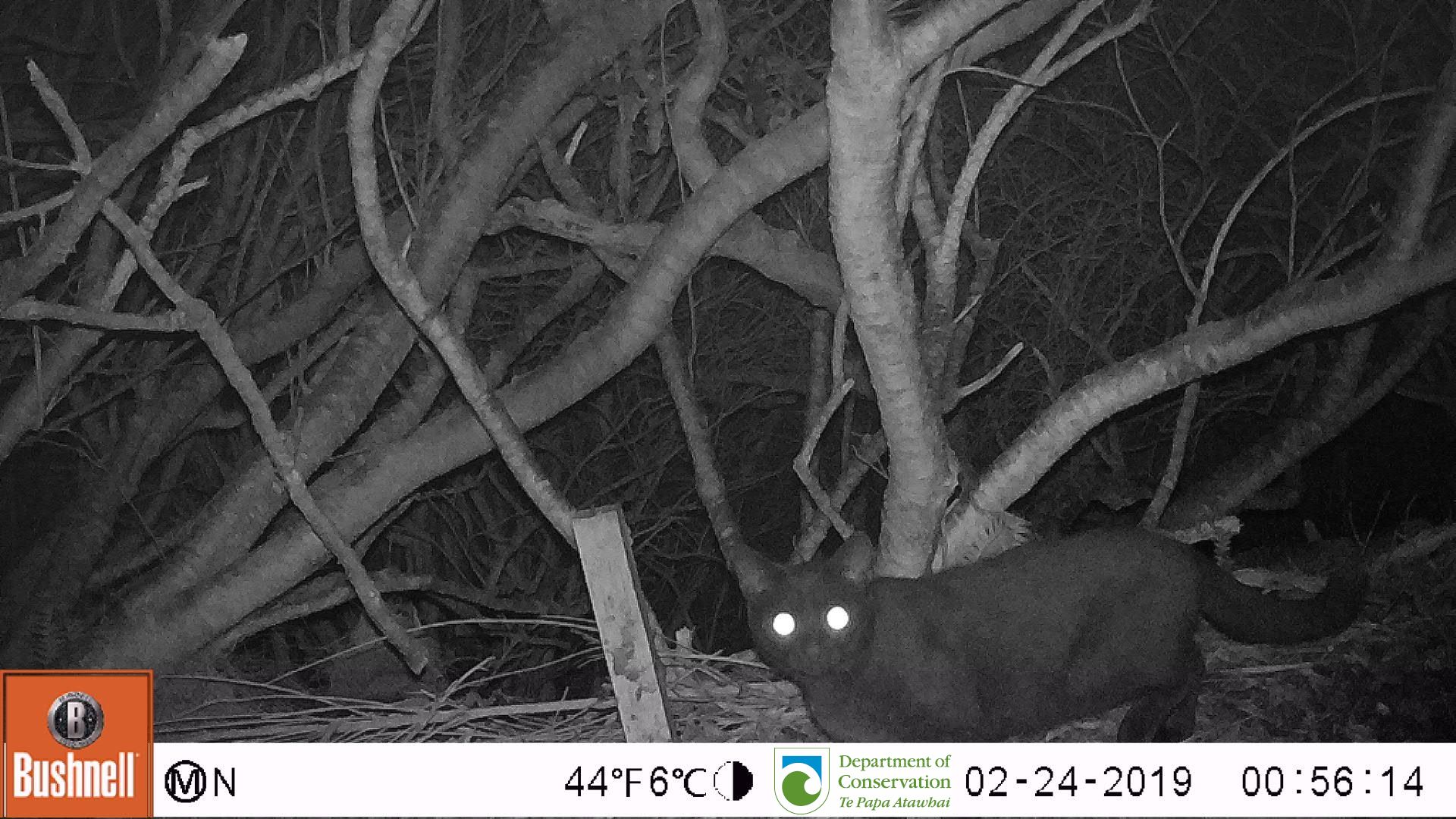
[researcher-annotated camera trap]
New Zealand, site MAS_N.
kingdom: Animalia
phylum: Chordata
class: Mammalia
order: Carnivora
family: Felidae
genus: Felis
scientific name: Felis catus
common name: domestic cat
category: cat